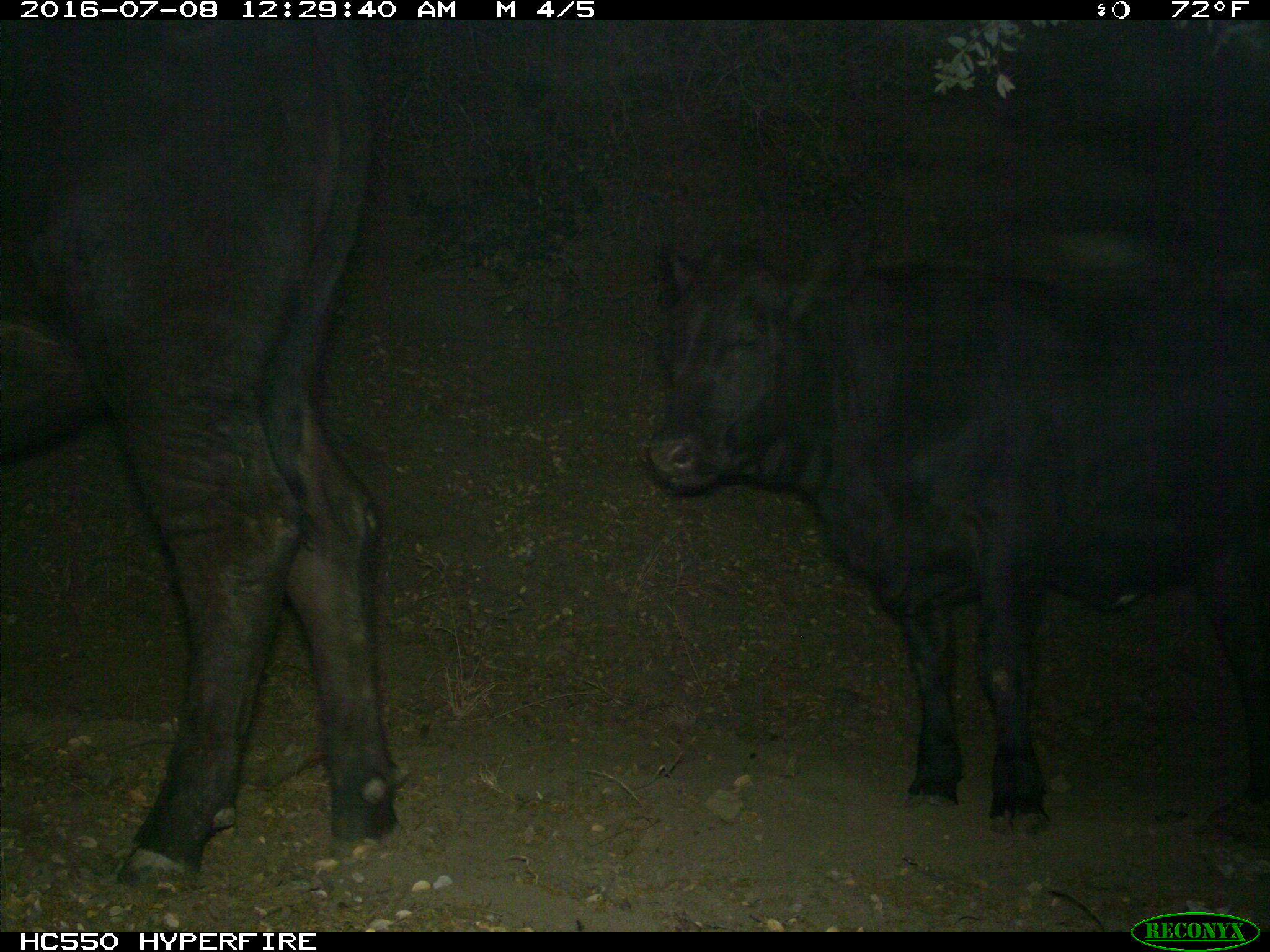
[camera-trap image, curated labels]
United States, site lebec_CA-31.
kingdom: Animalia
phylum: Chordata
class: Mammalia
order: Artiodactyla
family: Bovidae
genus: Bos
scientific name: Bos taurus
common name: domestic cow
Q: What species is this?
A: Bos taurus (domestic cow).